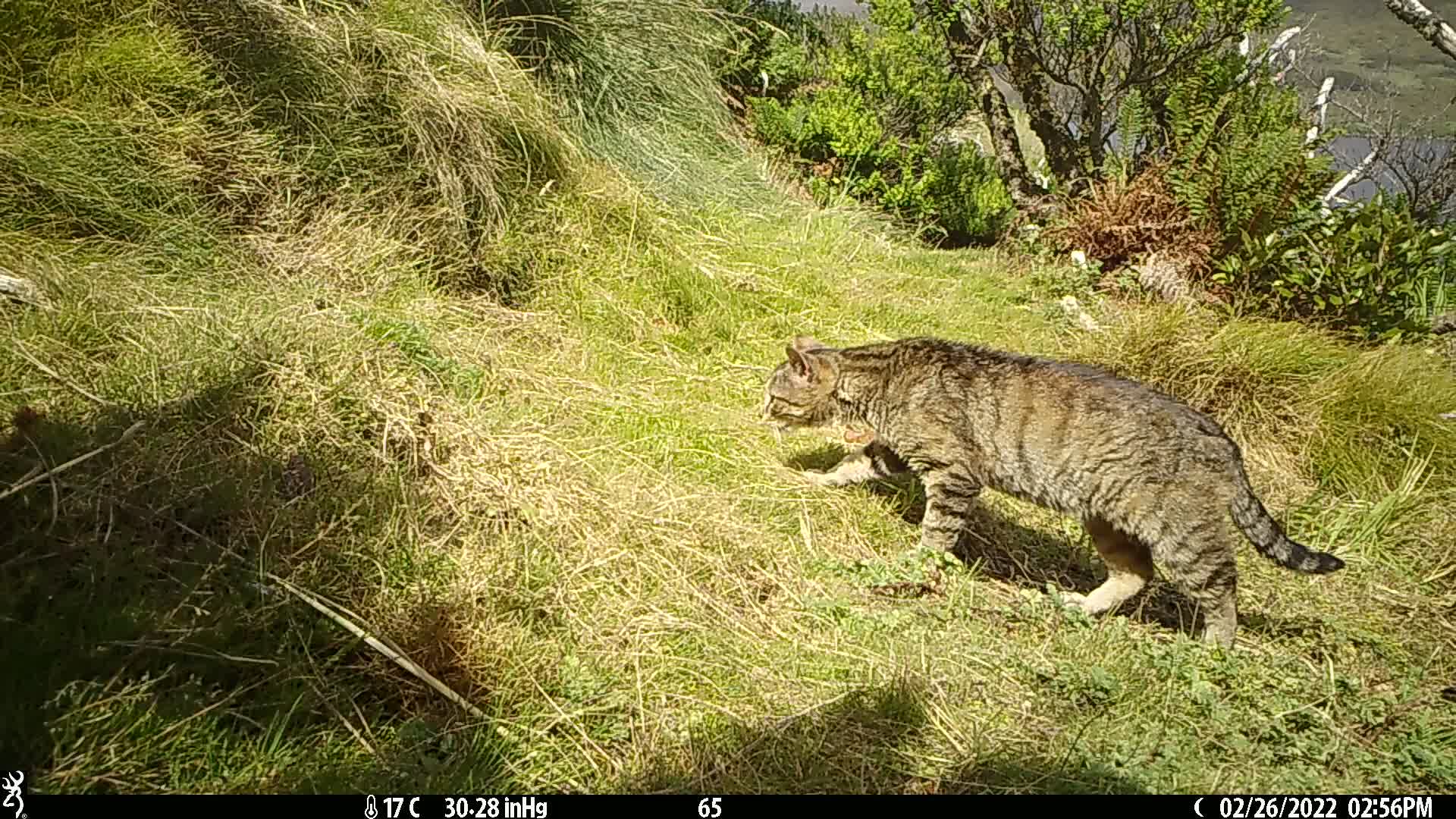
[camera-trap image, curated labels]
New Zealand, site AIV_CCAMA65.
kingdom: Animalia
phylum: Chordata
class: Mammalia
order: Carnivora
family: Felidae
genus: Felis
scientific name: Felis catus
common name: domestic cat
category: cat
Cat (domestic cat) (Felis catus).